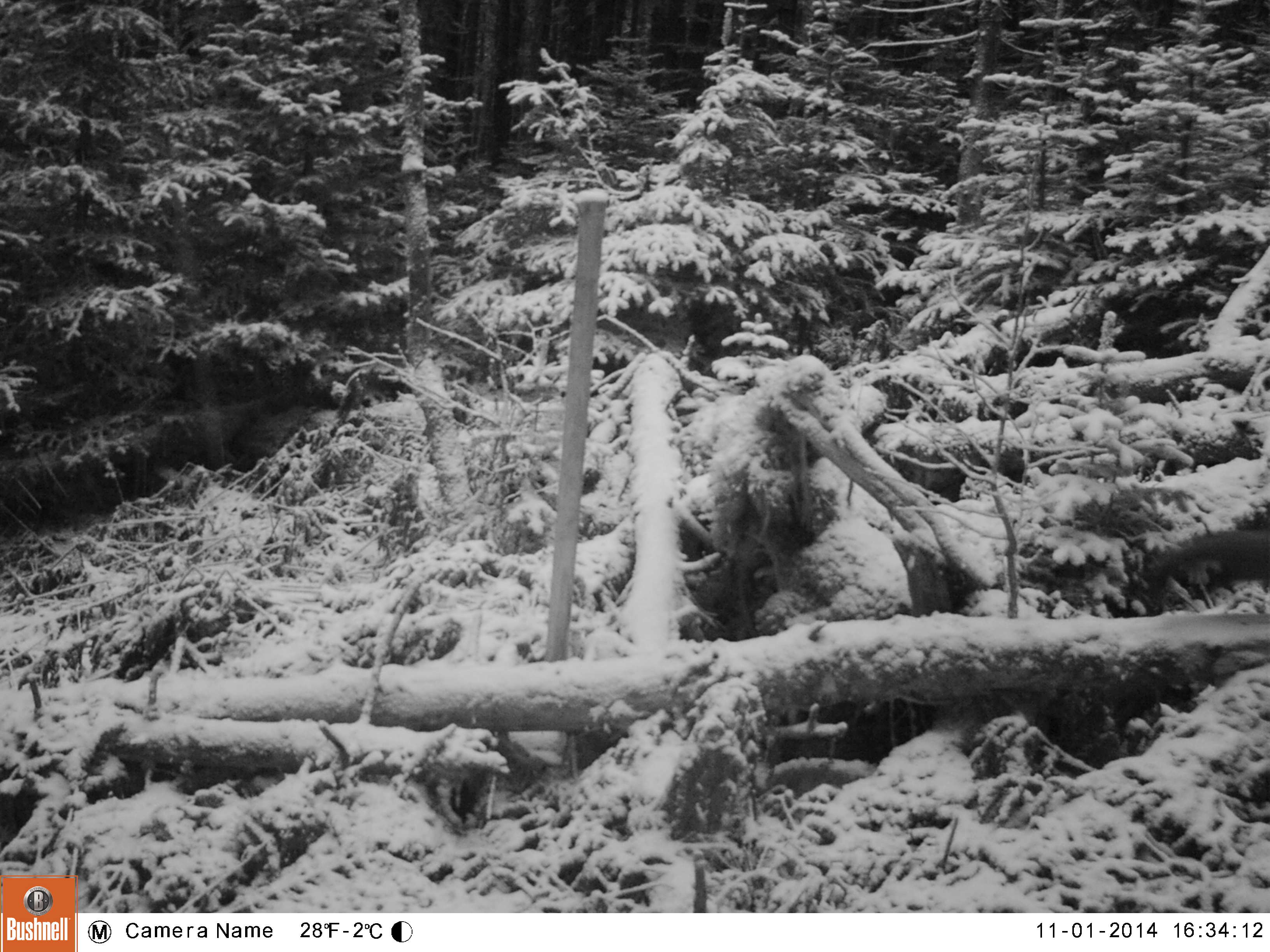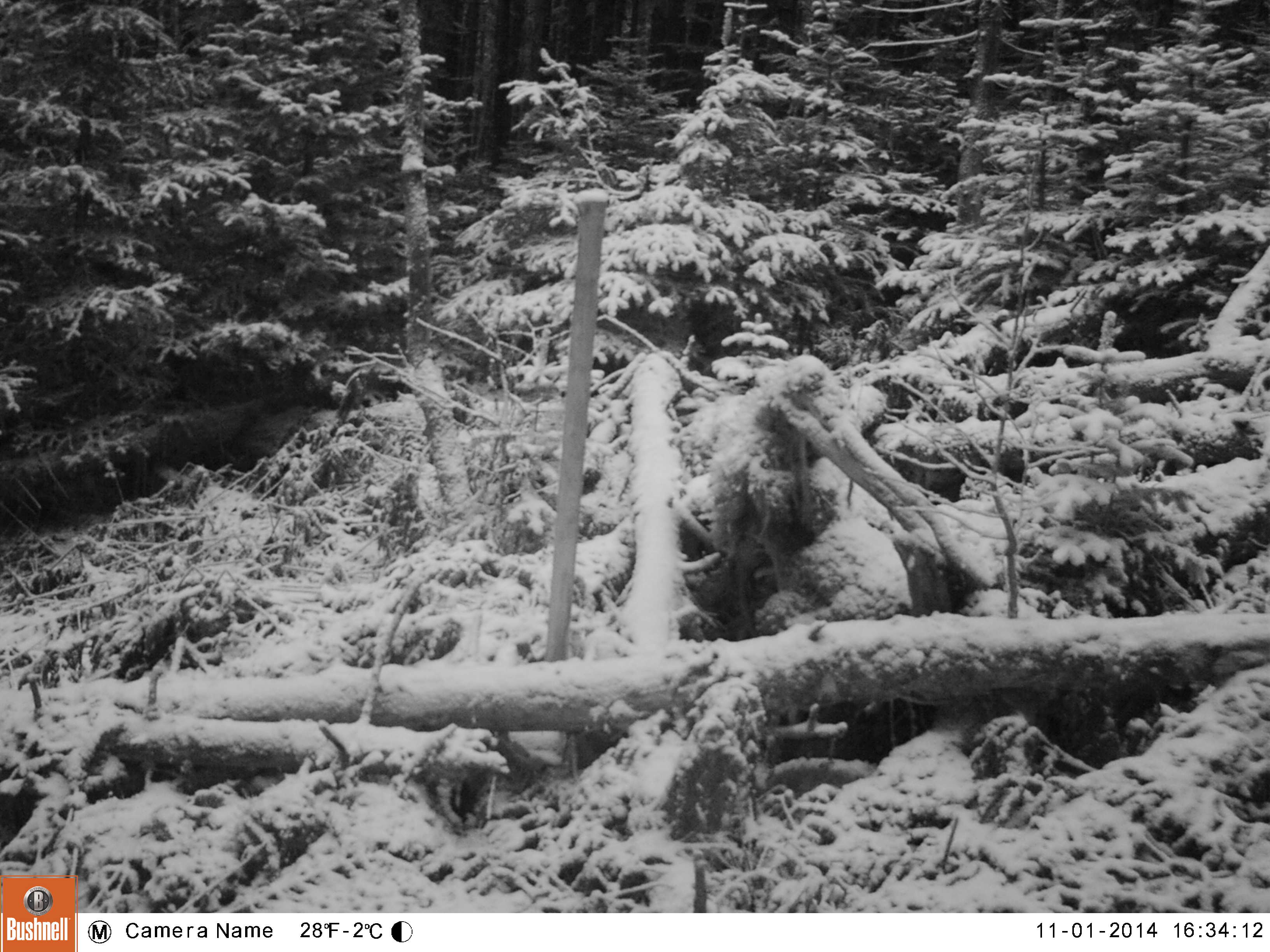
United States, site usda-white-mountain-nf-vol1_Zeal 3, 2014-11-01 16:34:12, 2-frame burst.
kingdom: Animalia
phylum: Chordata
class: Mammalia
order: Carnivora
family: Mustelidae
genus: Martes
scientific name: Martes americana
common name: american marten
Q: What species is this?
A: American marten (Martes americana).